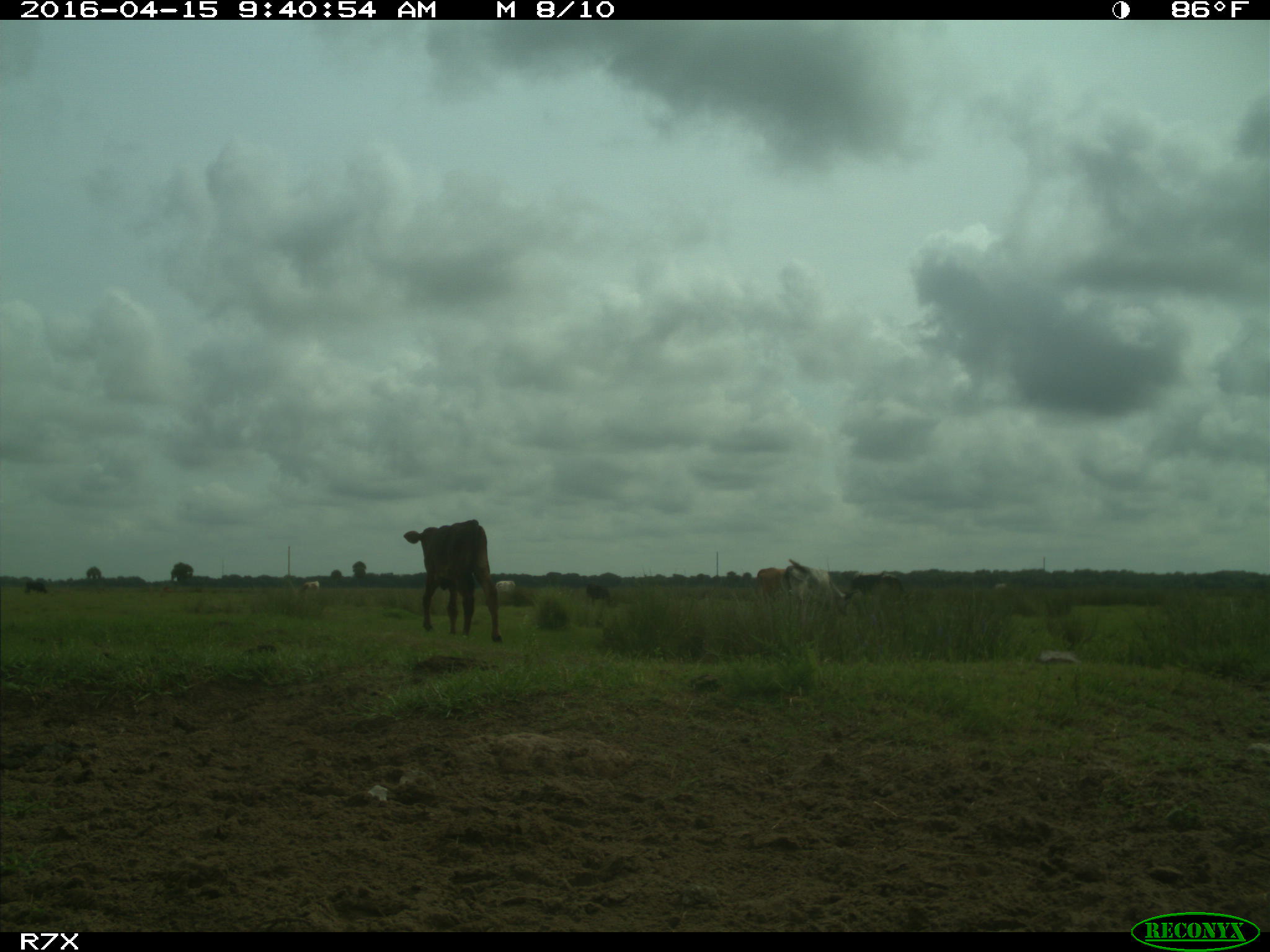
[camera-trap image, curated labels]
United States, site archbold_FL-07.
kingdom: Animalia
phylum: Chordata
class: Mammalia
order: Artiodactyla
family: Bovidae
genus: Bos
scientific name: Bos taurus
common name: domestic cow